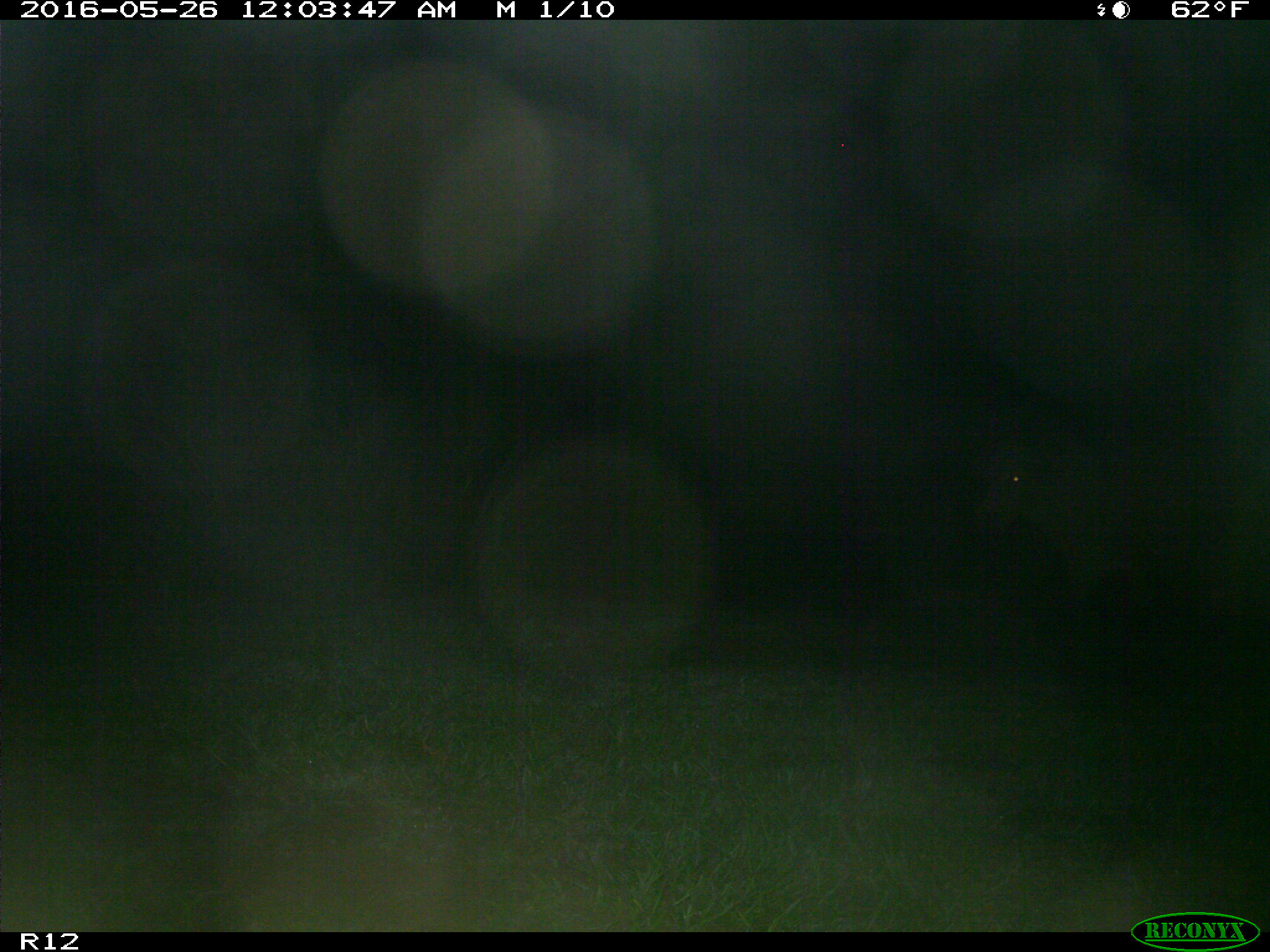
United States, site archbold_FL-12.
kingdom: Animalia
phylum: Chordata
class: Mammalia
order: Artiodactyla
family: Bovidae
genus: Bos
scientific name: Bos taurus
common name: domestic cow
Bos taurus (domestic cow).